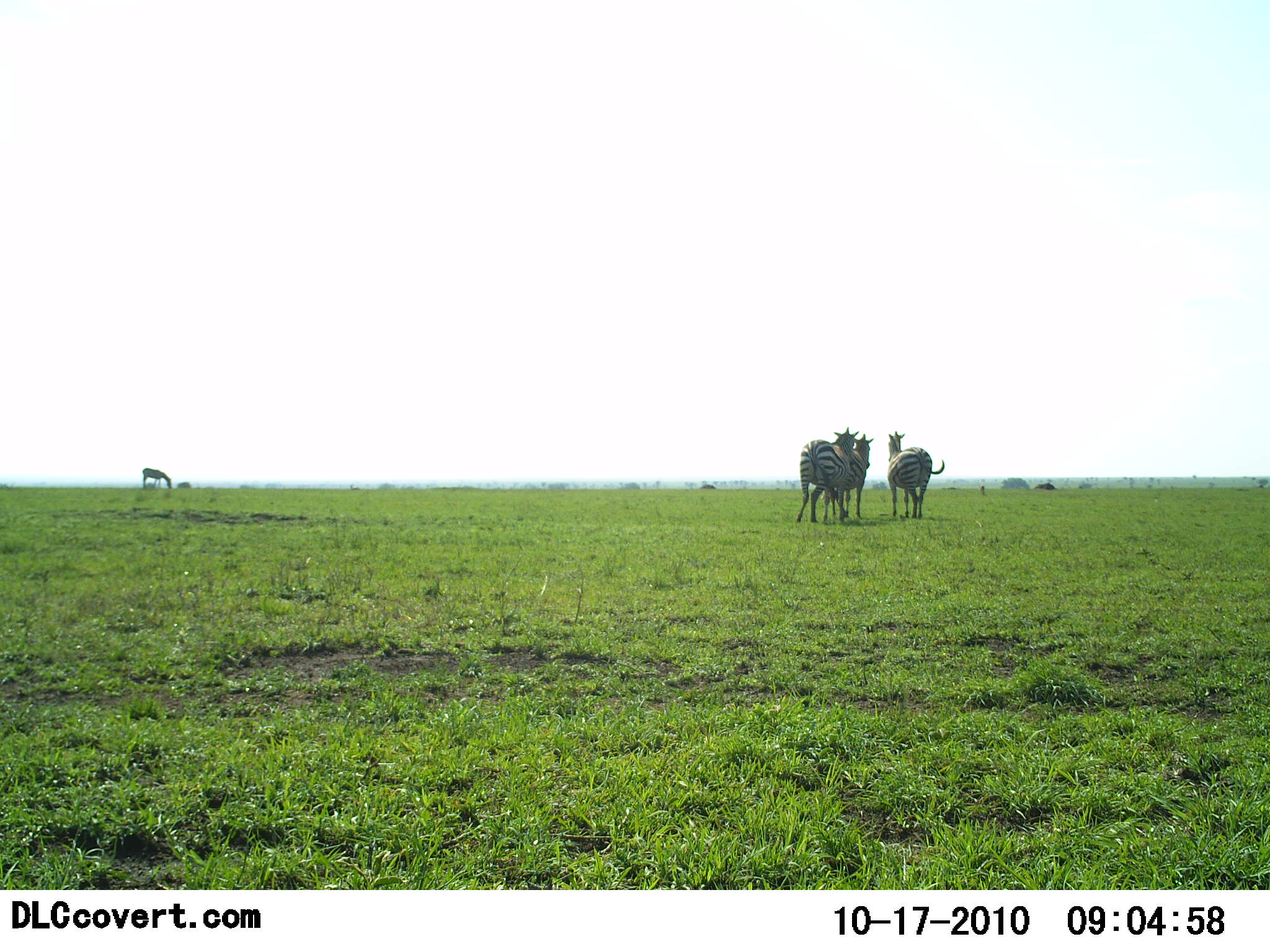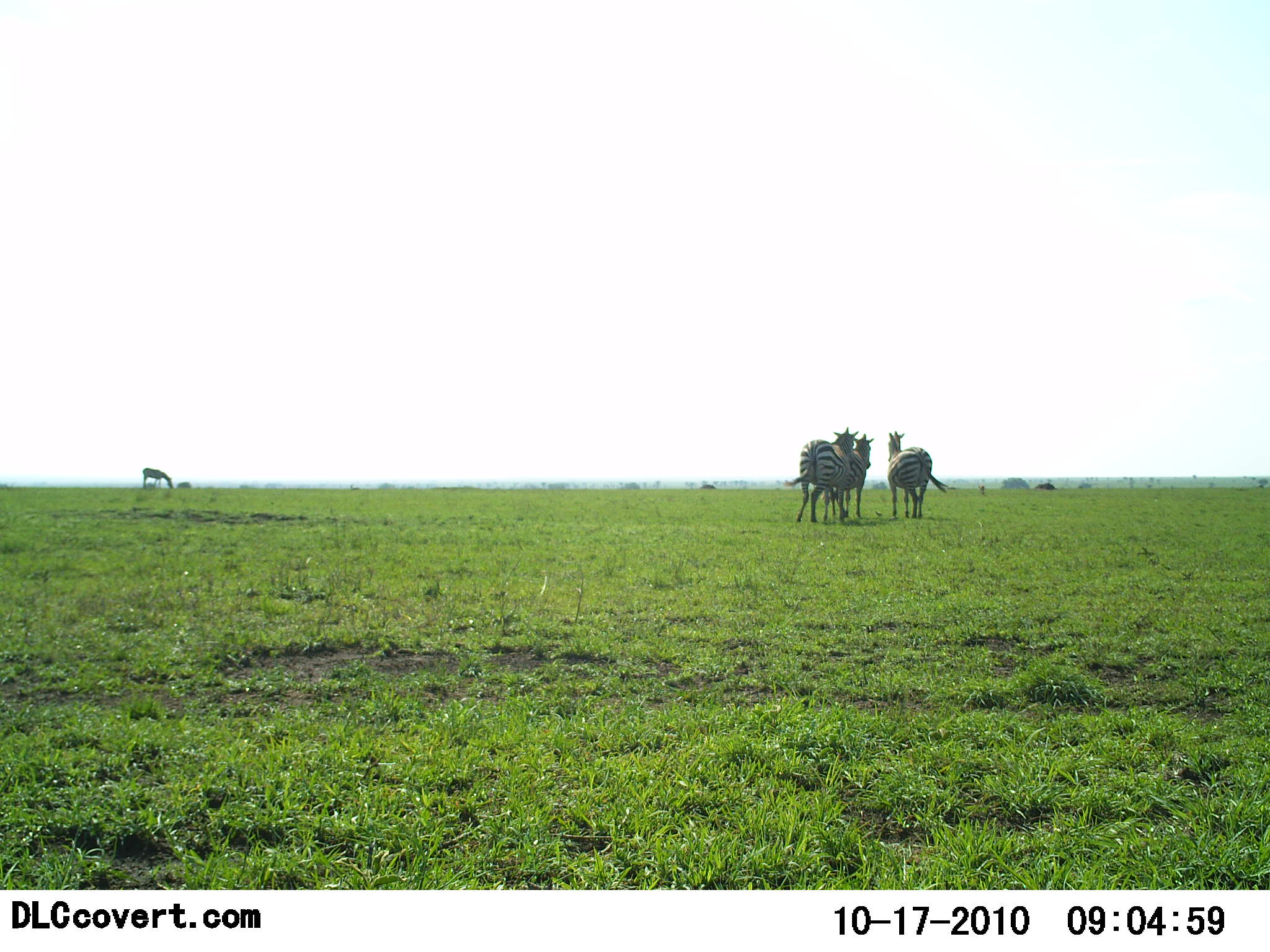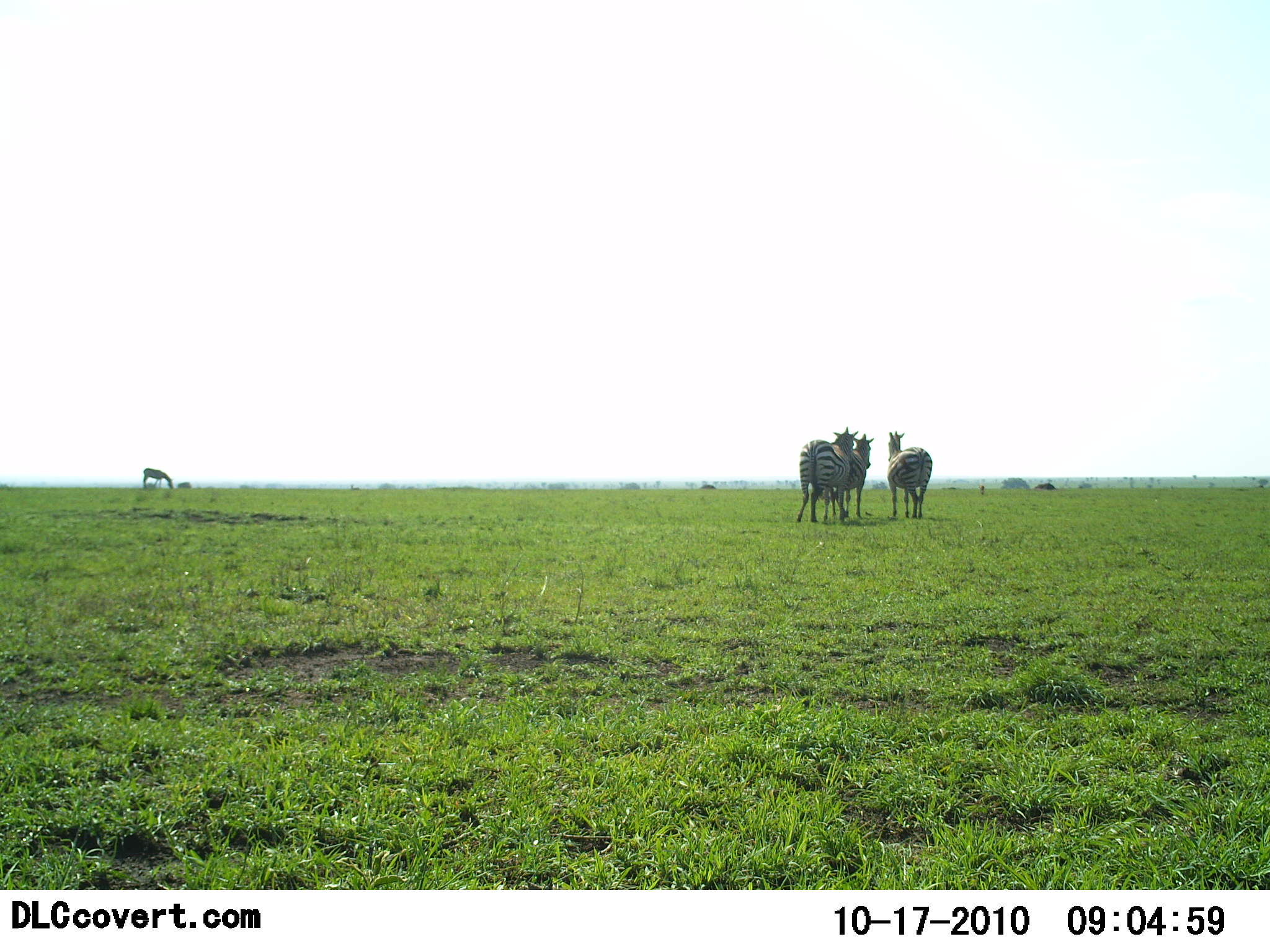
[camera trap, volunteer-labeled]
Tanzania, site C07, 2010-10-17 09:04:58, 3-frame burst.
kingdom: Animalia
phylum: Chordata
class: Mammalia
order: Perissodactyla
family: Equidae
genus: Equus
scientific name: Equus quagga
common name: plains zebra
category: zebra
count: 3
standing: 92%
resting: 0%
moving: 8%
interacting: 15%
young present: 0%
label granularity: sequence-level